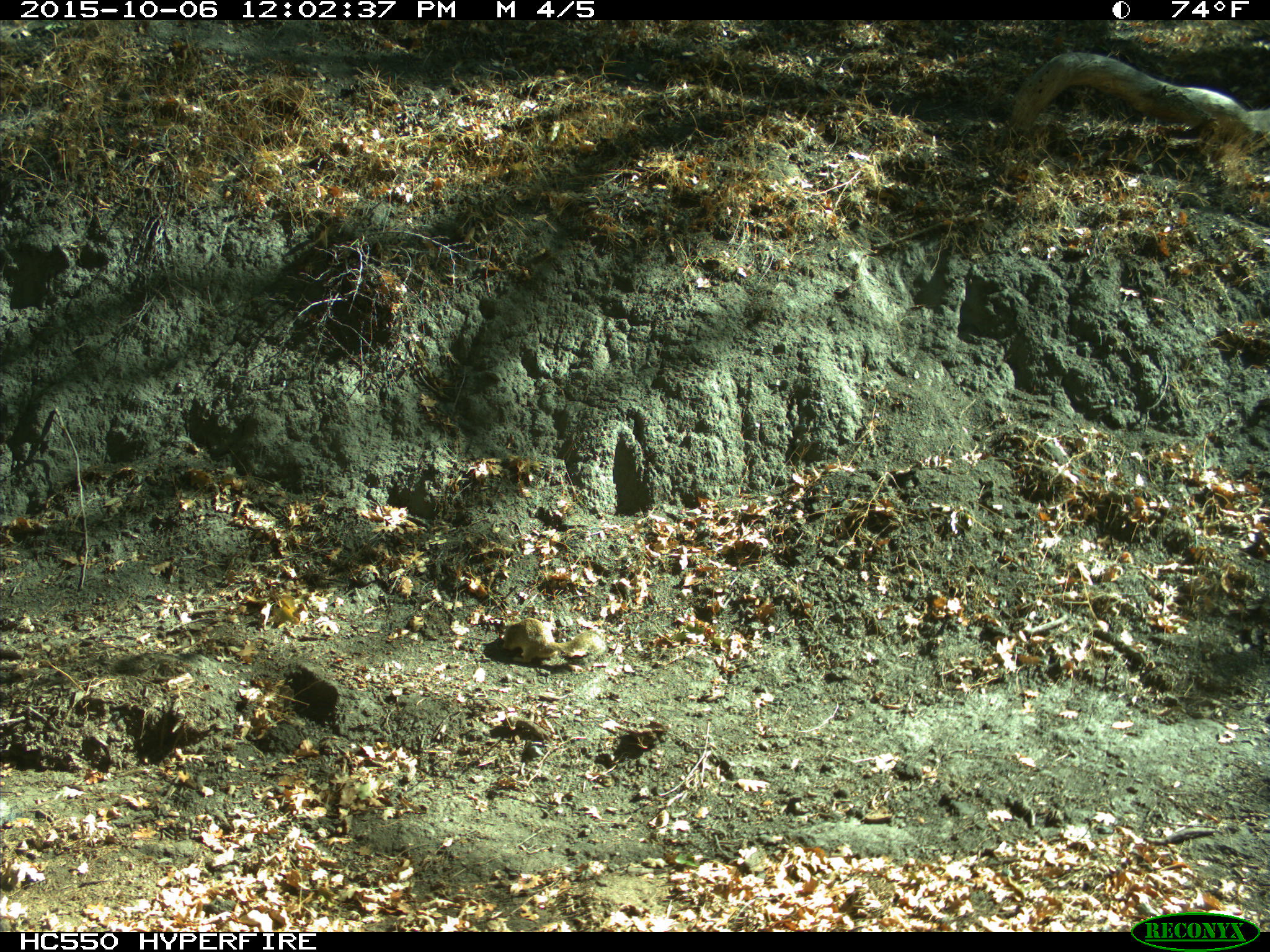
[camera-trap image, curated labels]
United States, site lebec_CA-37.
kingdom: Animalia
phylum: Chordata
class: Mammalia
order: Rodentia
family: Sciuridae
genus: Otospermophilus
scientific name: Otospermophilus beecheyi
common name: california ground squirrel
Otospermophilus beecheyi (california ground squirrel).